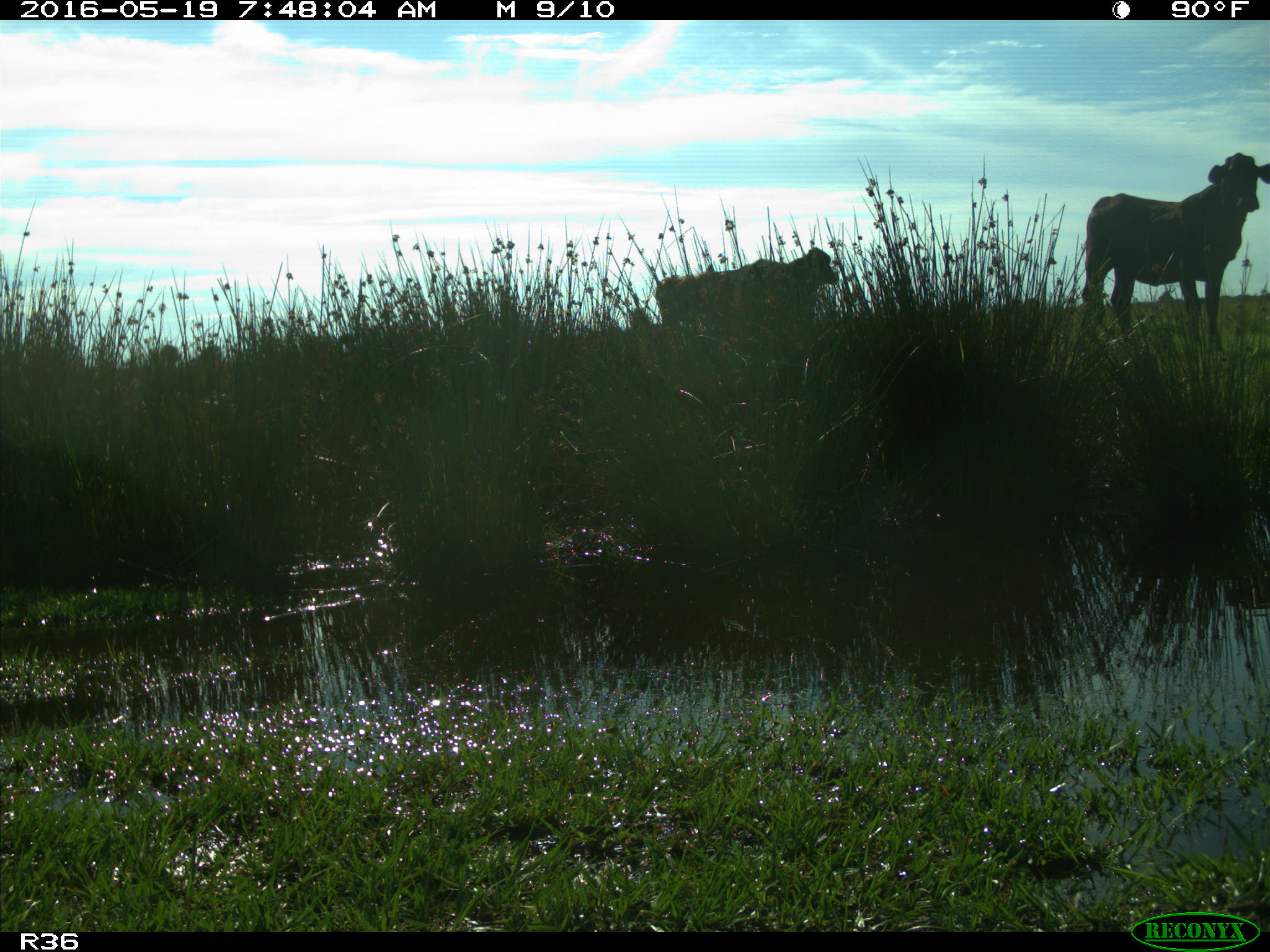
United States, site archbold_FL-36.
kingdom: Animalia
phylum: Chordata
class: Mammalia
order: Artiodactyla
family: Bovidae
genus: Bos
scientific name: Bos taurus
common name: domestic cow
Bos taurus (domestic cow).